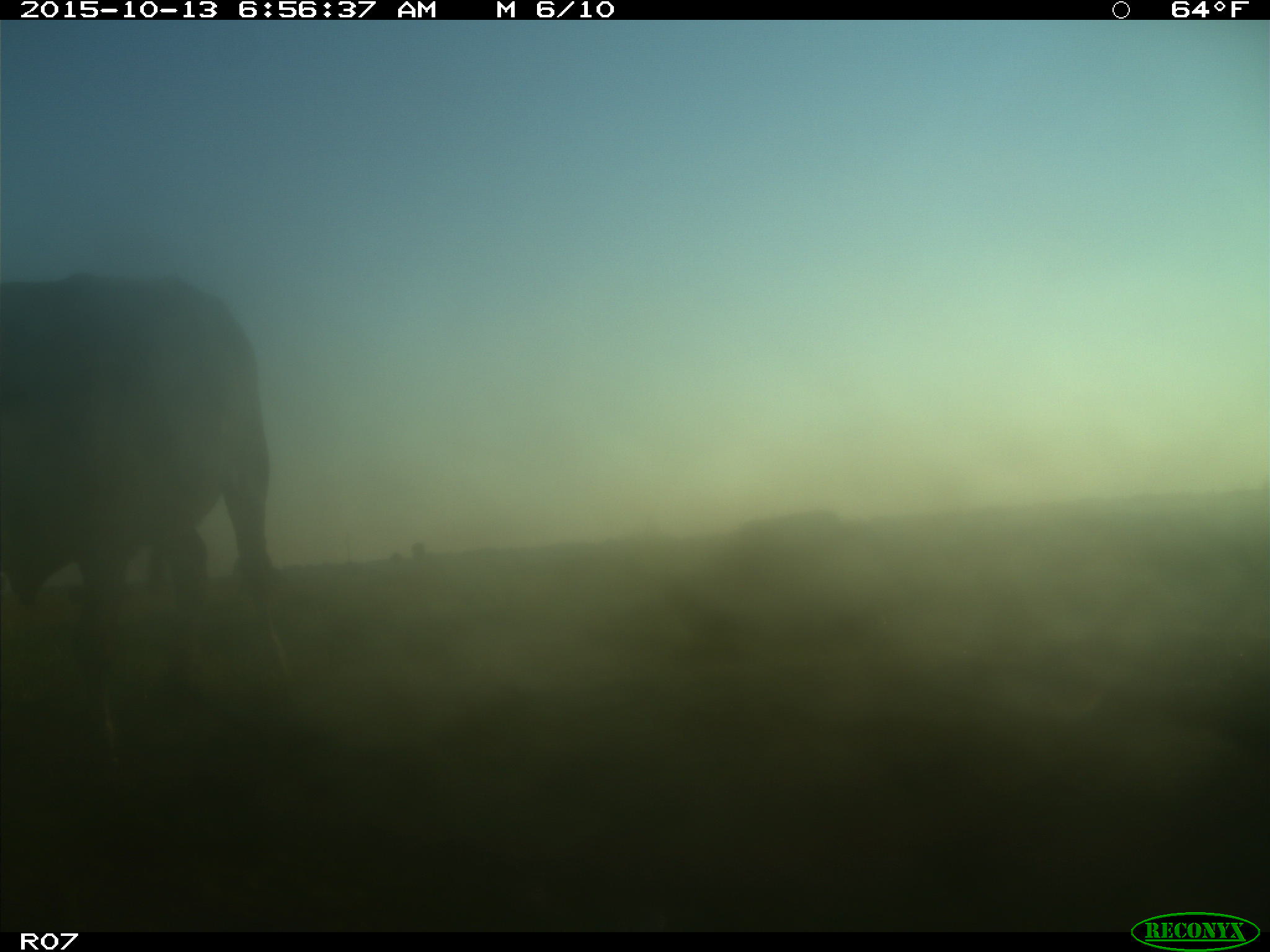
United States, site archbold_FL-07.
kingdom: Animalia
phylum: Chordata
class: Mammalia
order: Artiodactyla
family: Bovidae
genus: Bos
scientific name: Bos taurus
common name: domestic cow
Bos taurus (domestic cow).